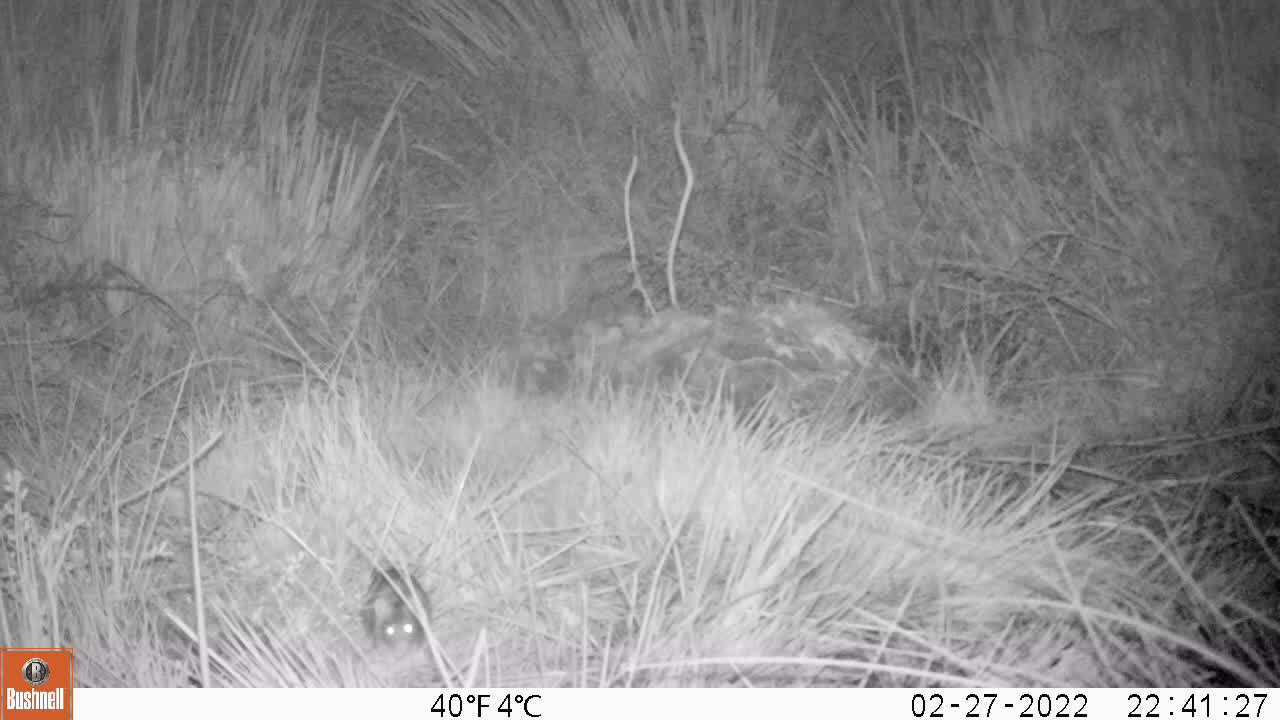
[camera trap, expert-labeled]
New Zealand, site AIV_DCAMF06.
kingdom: Animalia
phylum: Chordata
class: Mammalia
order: Rodentia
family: Muridae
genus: Mus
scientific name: Mus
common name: mouse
Mouse (Mus).